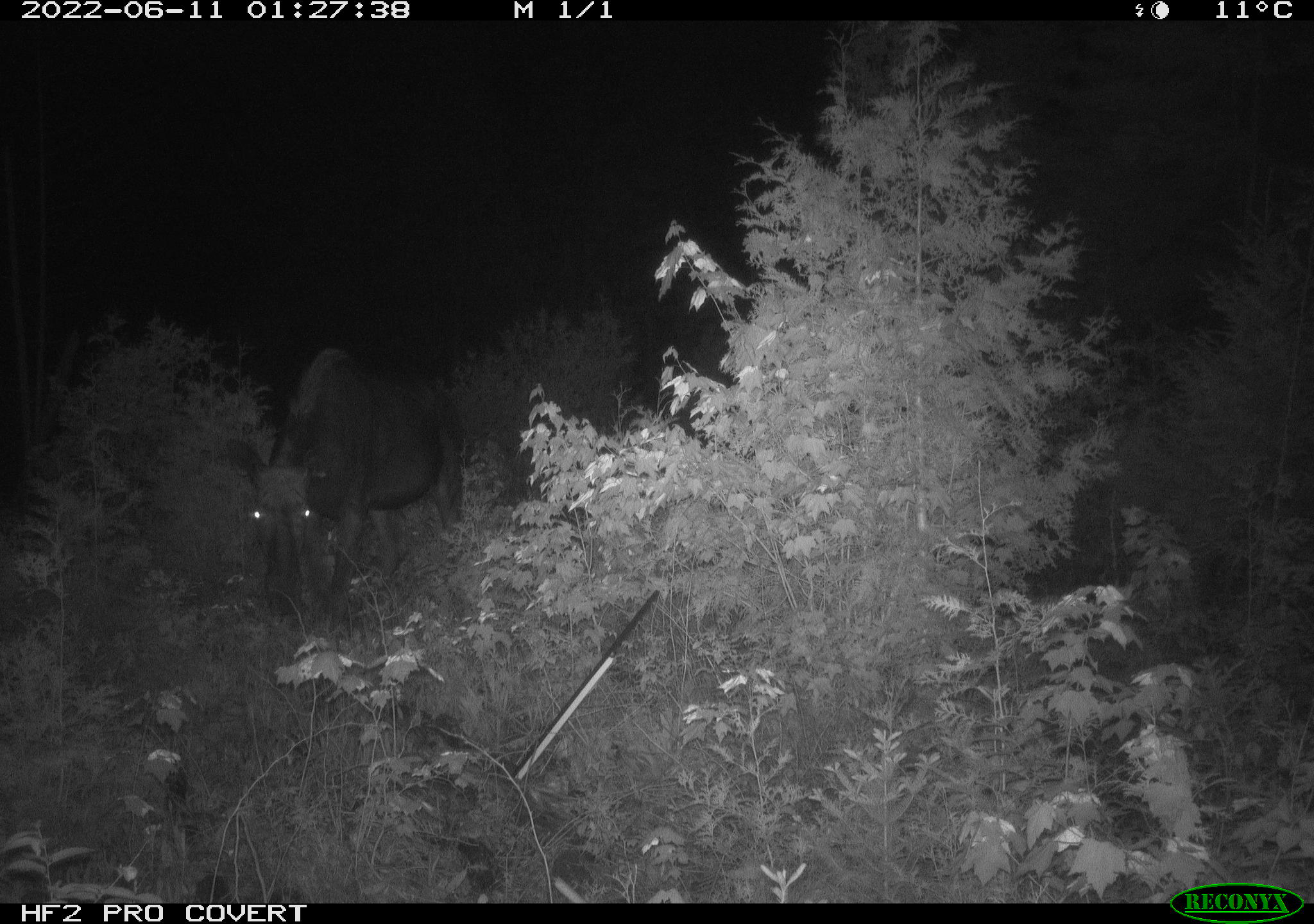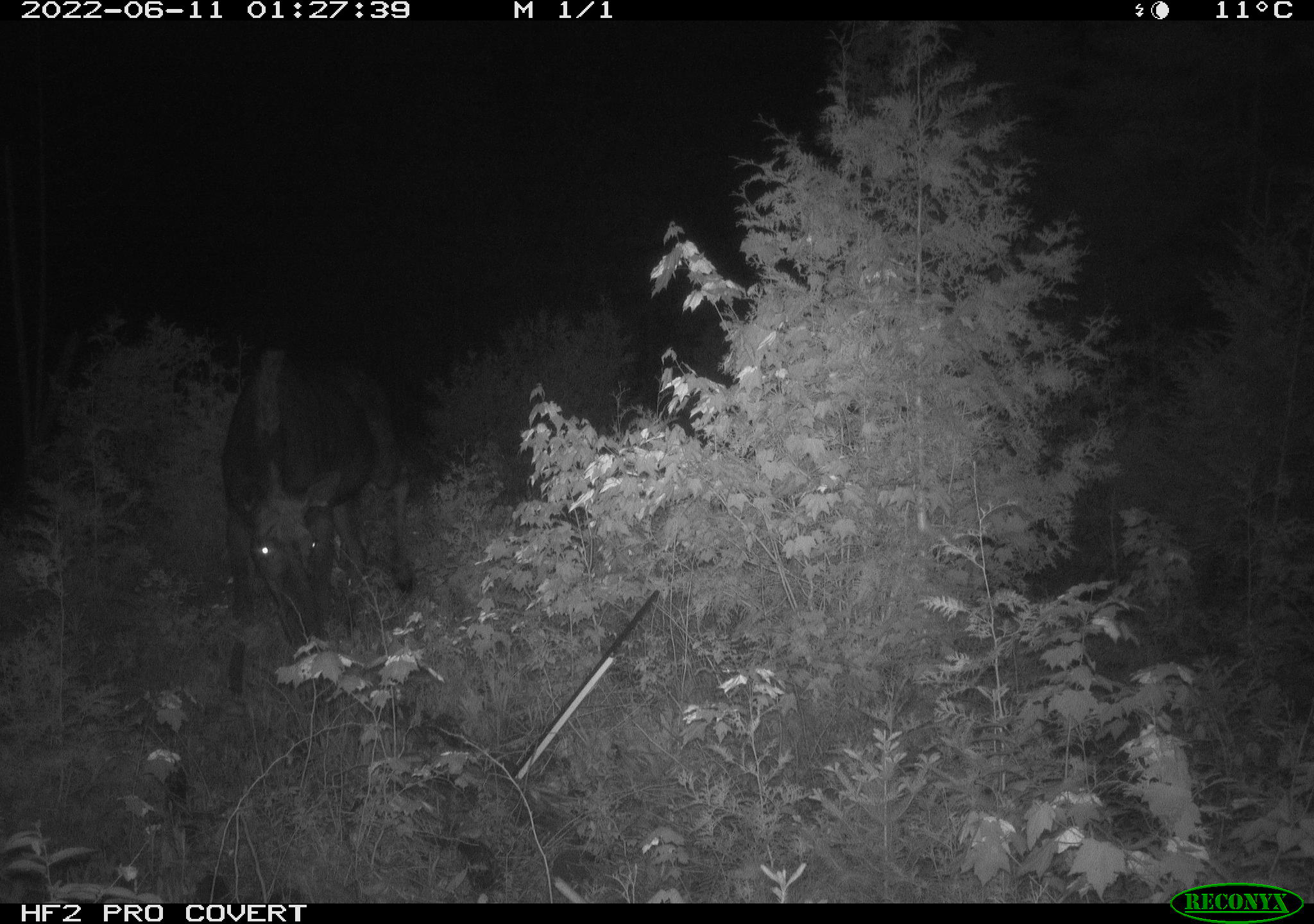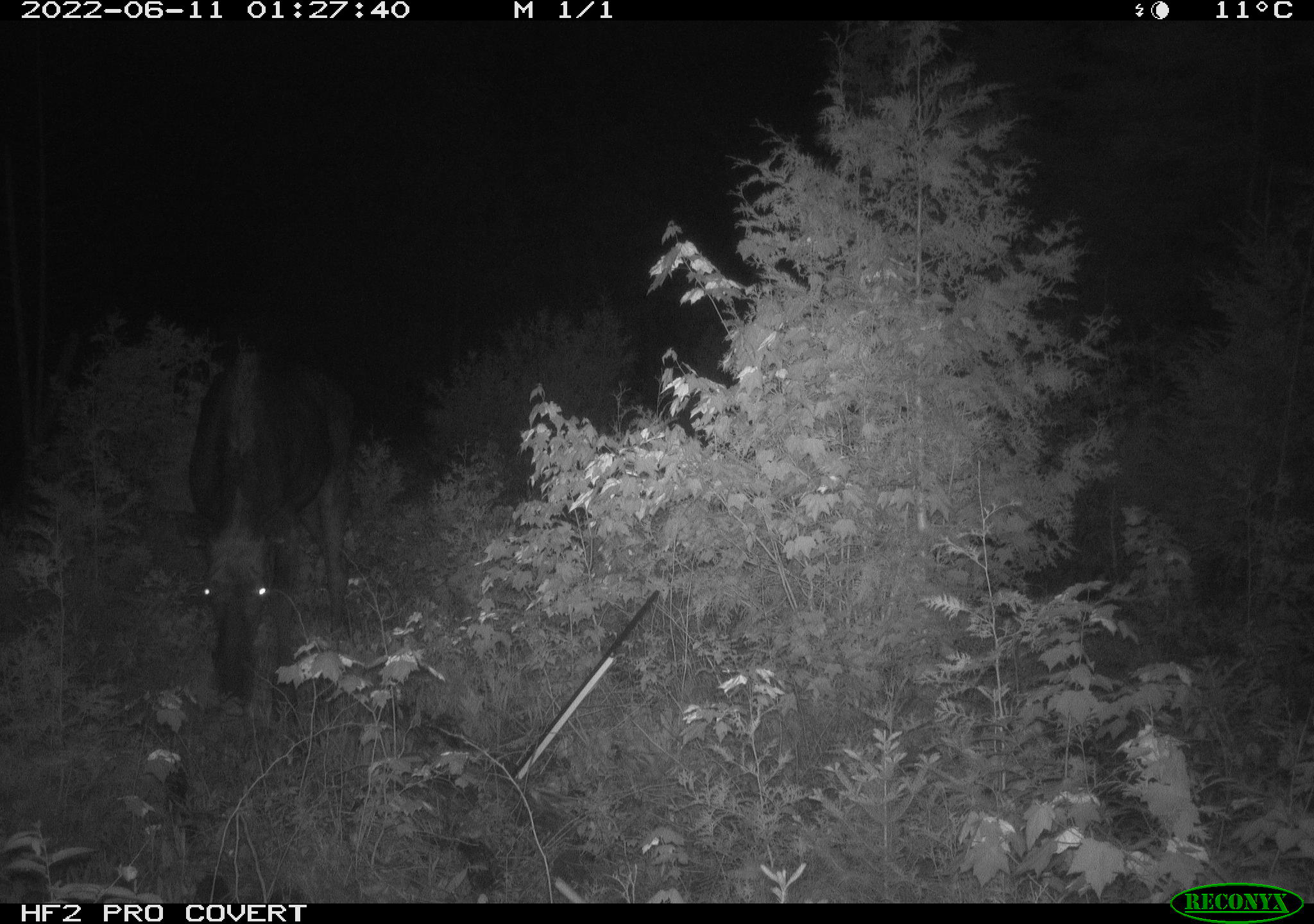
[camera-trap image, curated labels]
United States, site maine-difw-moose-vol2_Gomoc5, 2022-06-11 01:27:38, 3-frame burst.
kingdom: Animalia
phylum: Chordata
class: Mammalia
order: Artiodactyla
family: Cervidae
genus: Alces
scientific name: Alces alces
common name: moose